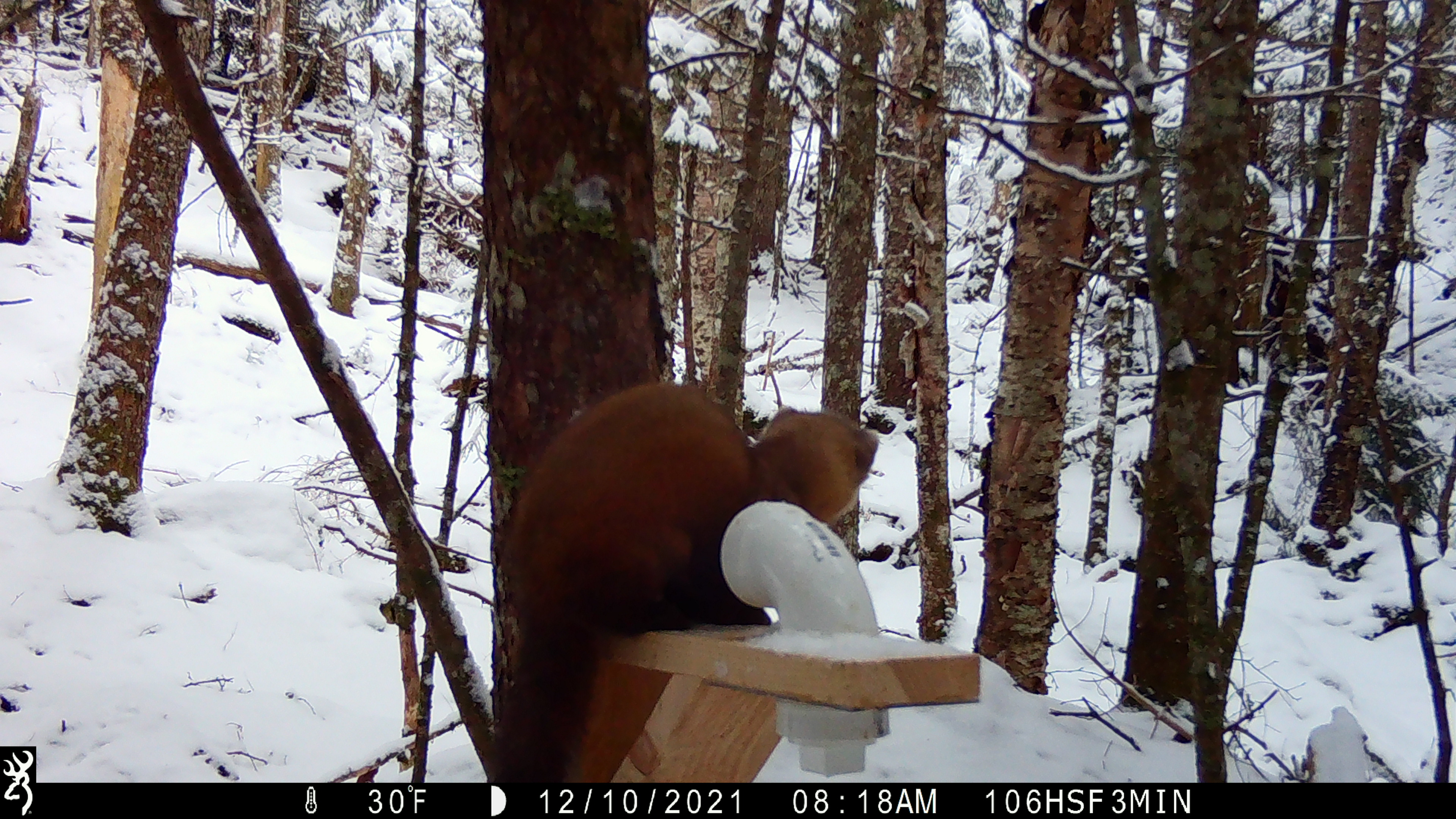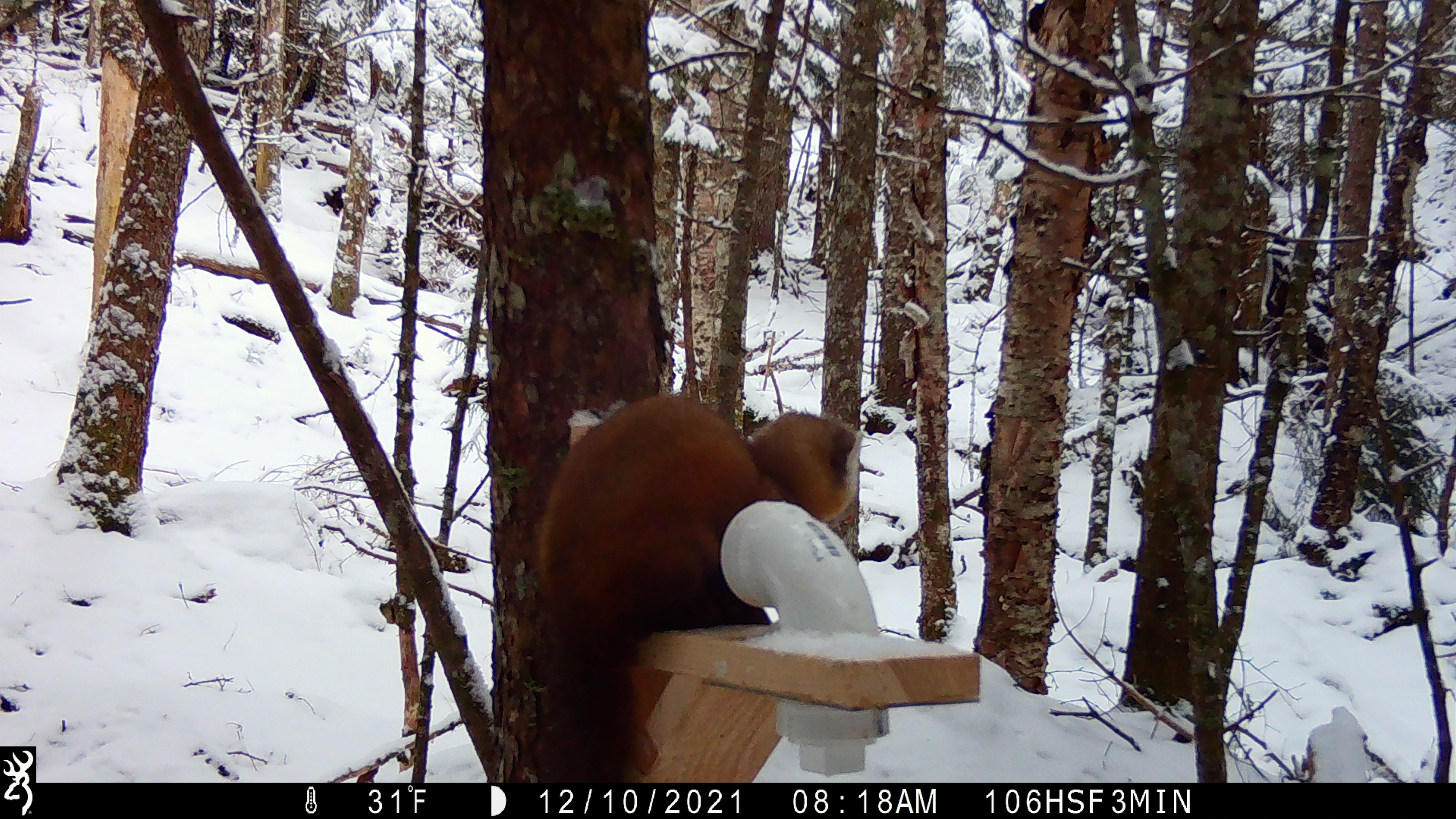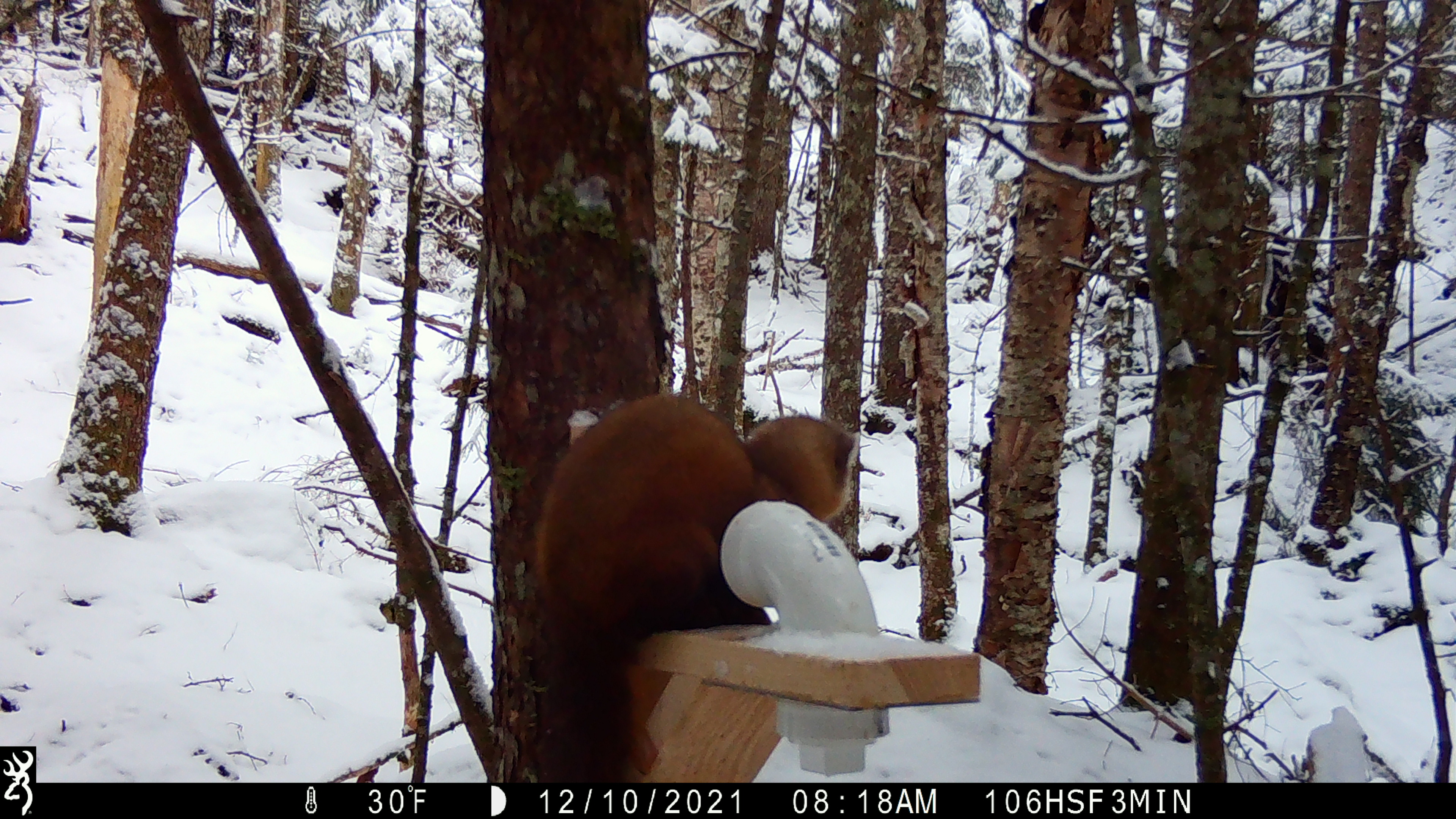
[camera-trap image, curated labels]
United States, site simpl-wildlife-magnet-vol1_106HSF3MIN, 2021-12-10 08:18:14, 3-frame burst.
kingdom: Animalia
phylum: Chordata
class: Mammalia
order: Carnivora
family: Mustelidae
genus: Martes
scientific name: Martes americana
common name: american marten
American marten (Martes americana).